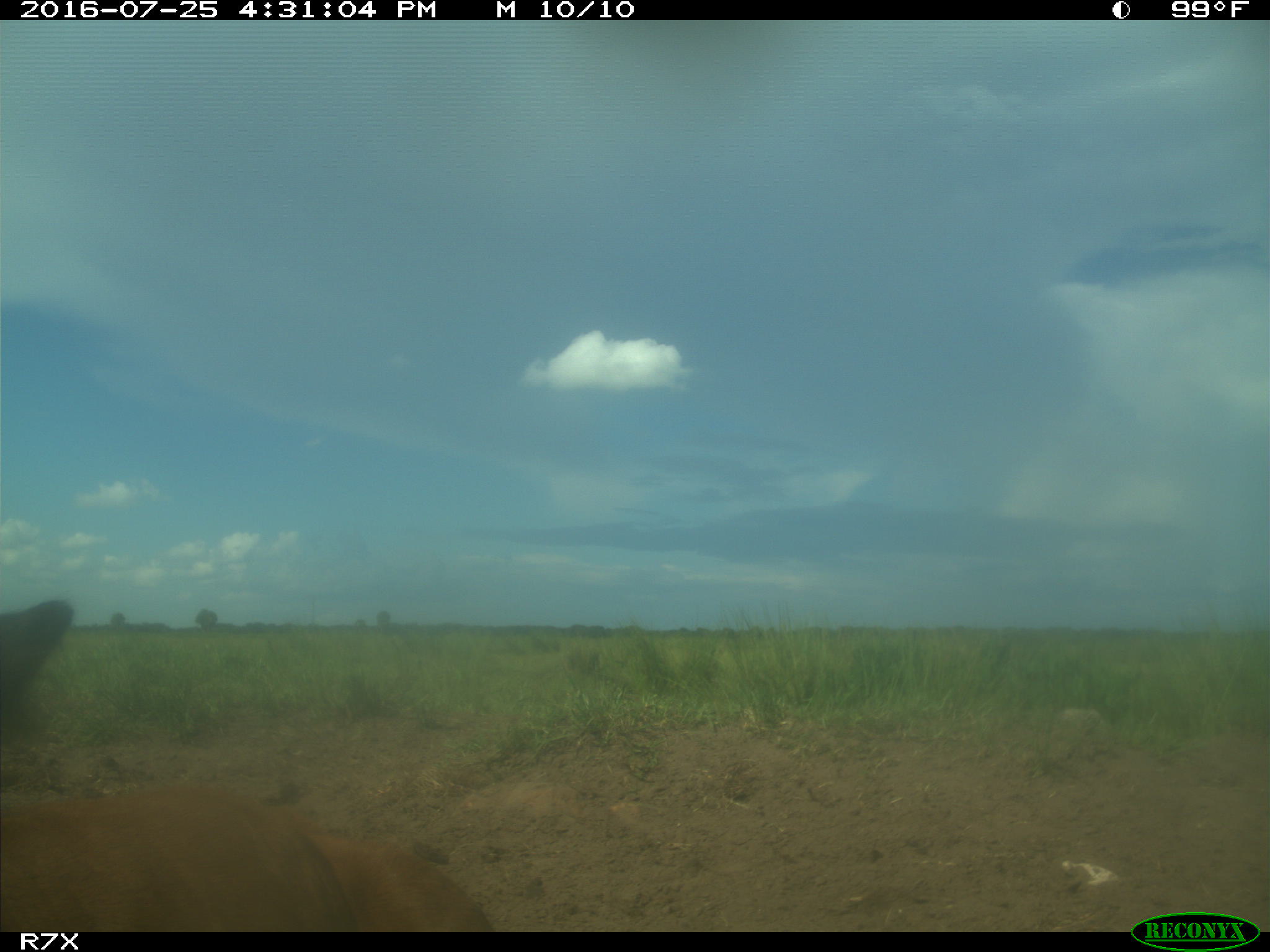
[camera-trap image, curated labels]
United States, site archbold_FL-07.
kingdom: Animalia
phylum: Chordata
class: Mammalia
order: Artiodactyla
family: Bovidae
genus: Bos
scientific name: Bos taurus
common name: domestic cow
Bos taurus (domestic cow).